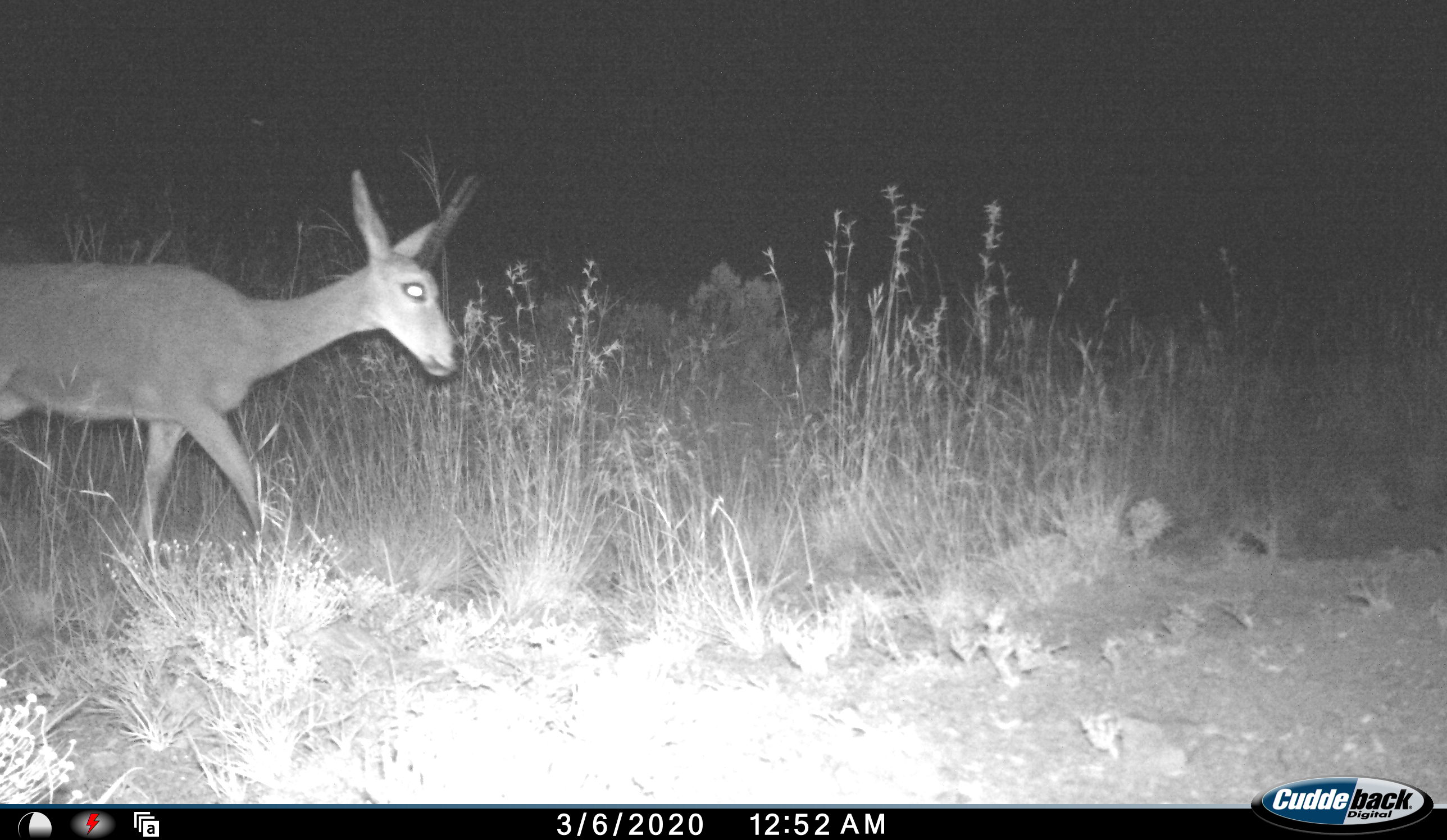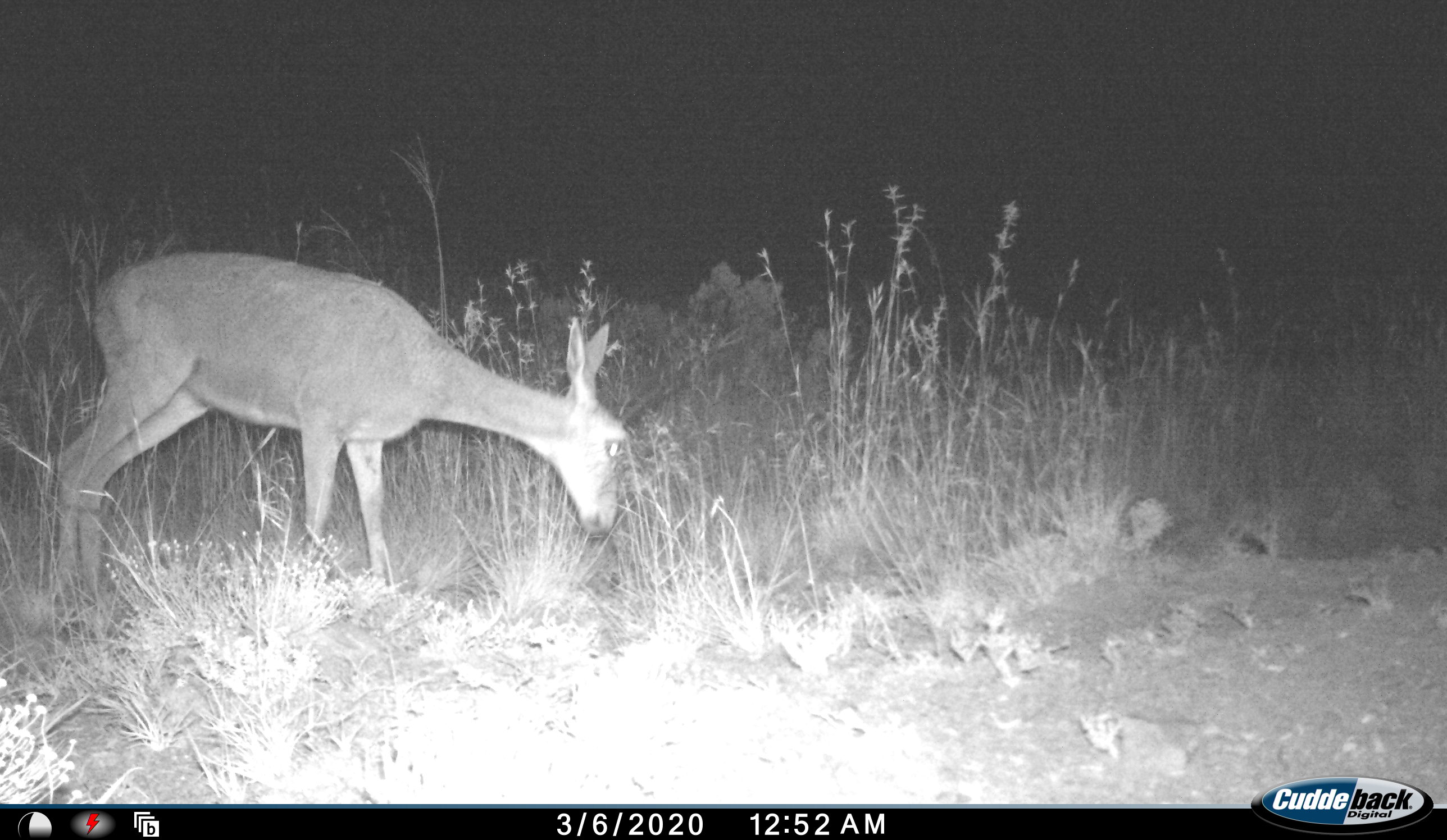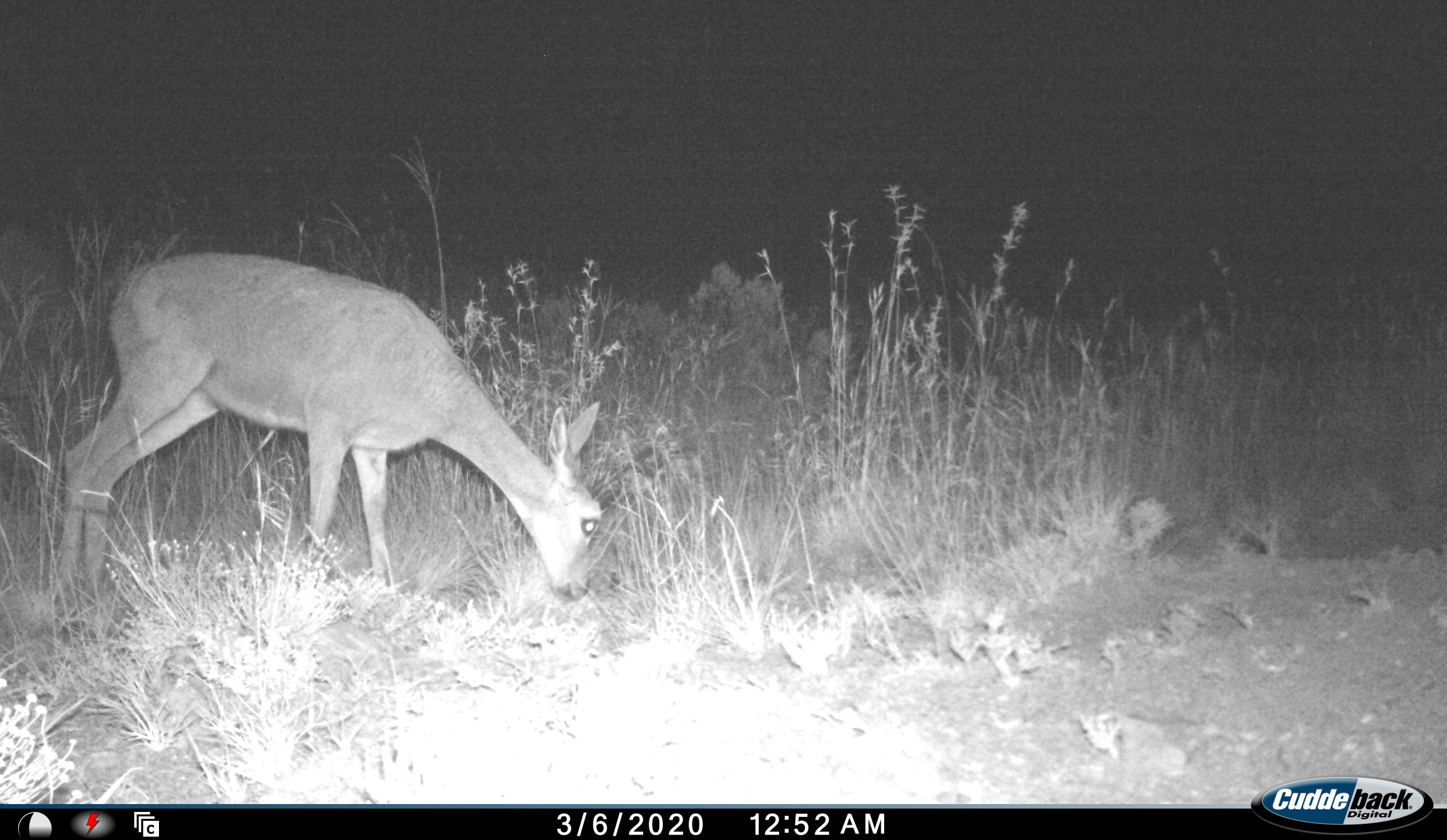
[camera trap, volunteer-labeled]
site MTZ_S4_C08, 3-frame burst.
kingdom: Animalia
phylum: Chordata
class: Mammalia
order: Artiodactyla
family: Bovidae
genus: Pelea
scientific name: Pelea capreolus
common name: grey rhebok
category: rhebokgrey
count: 1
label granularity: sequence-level